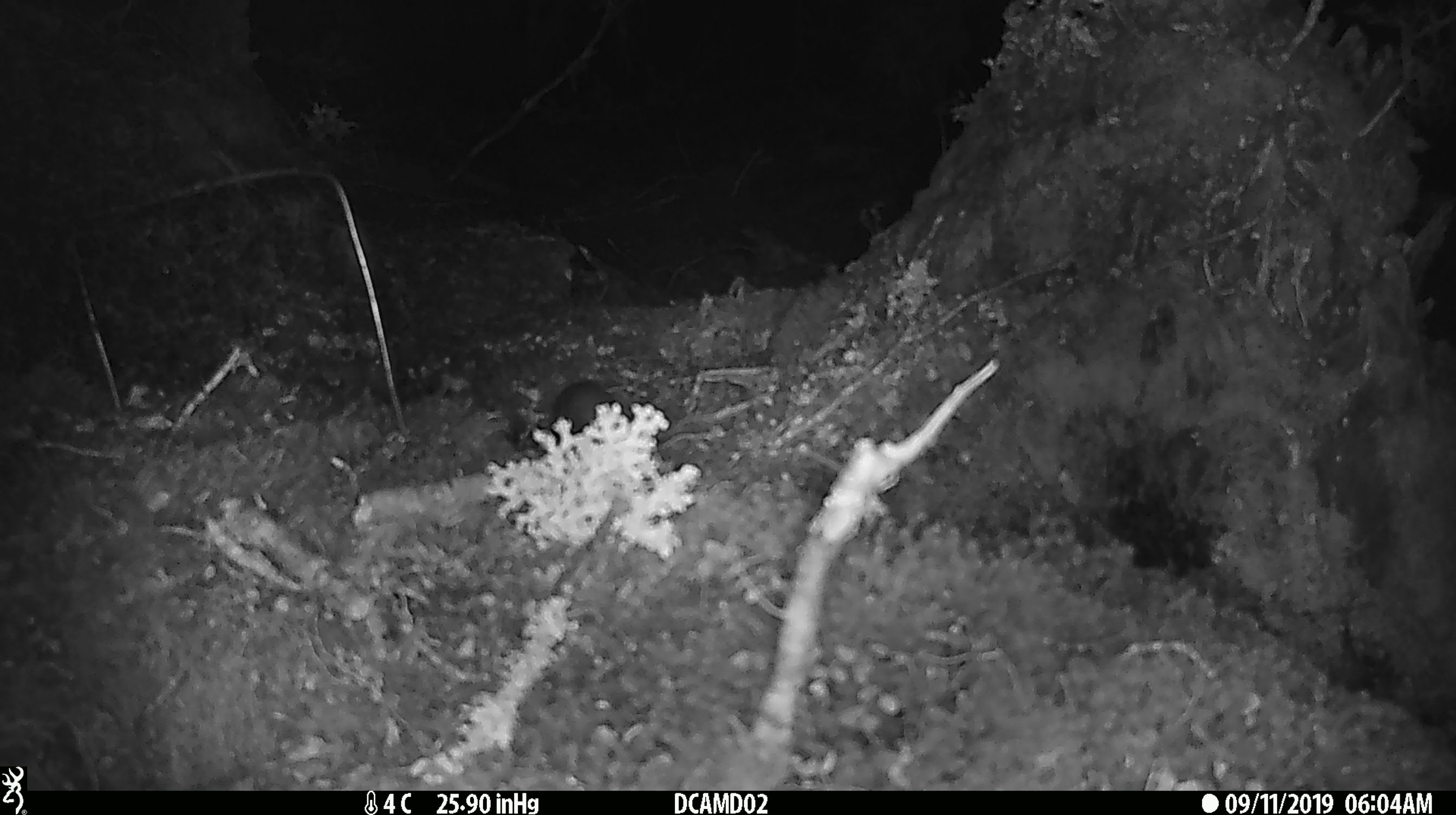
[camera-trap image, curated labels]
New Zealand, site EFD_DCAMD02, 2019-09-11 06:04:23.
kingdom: Animalia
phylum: Chordata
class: Mammalia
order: Rodentia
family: Muridae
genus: Mus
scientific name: Mus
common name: mouse